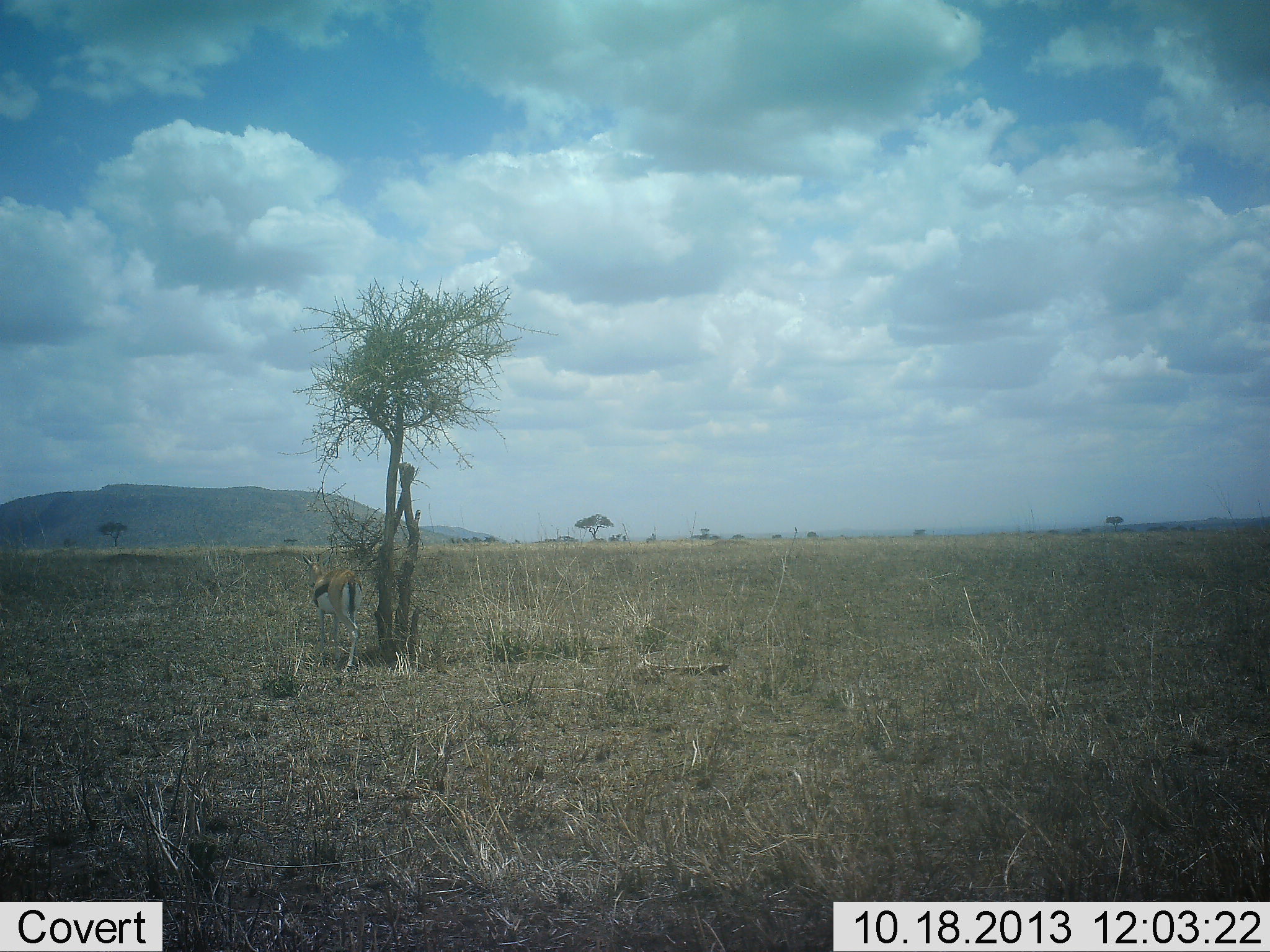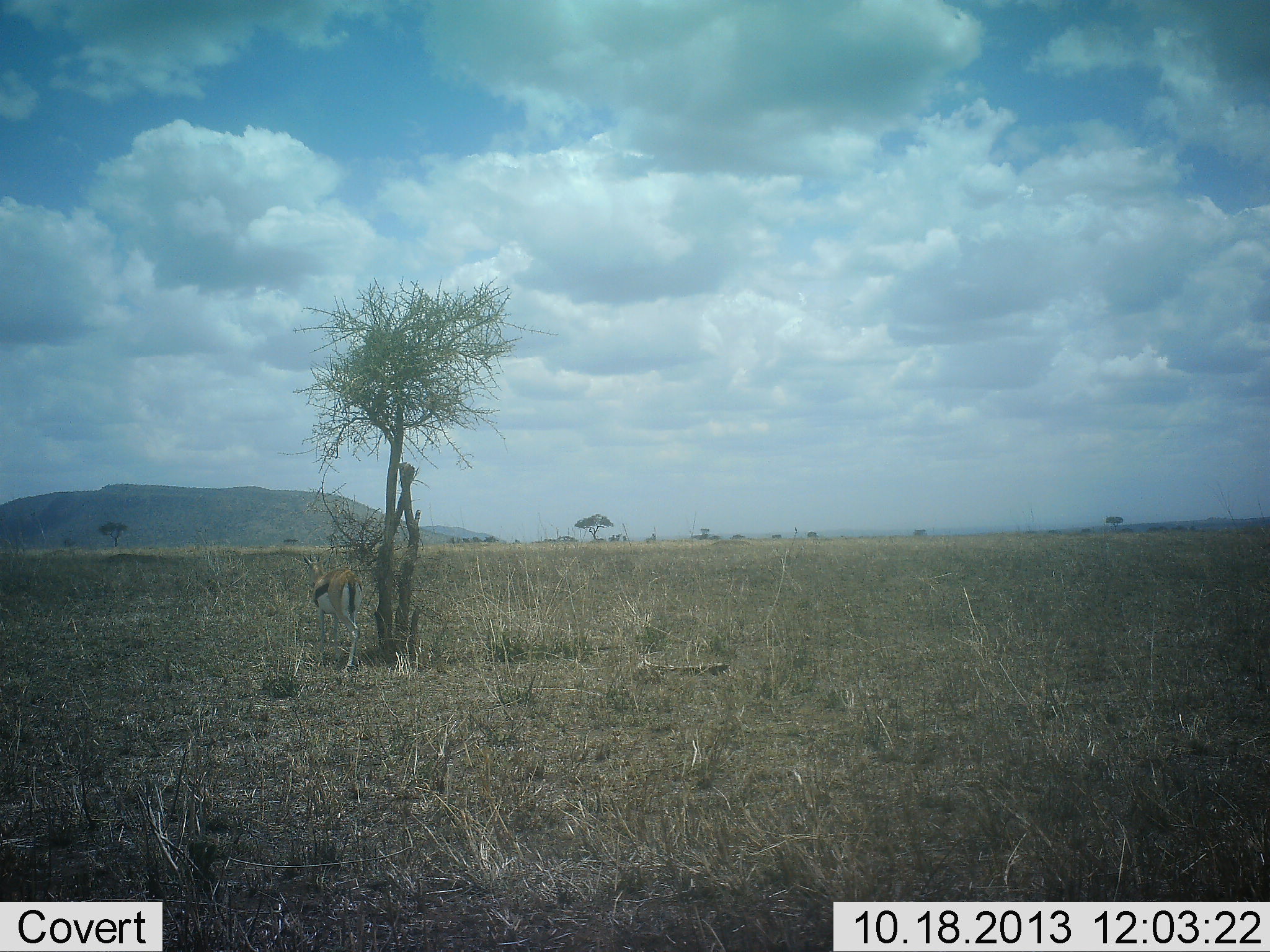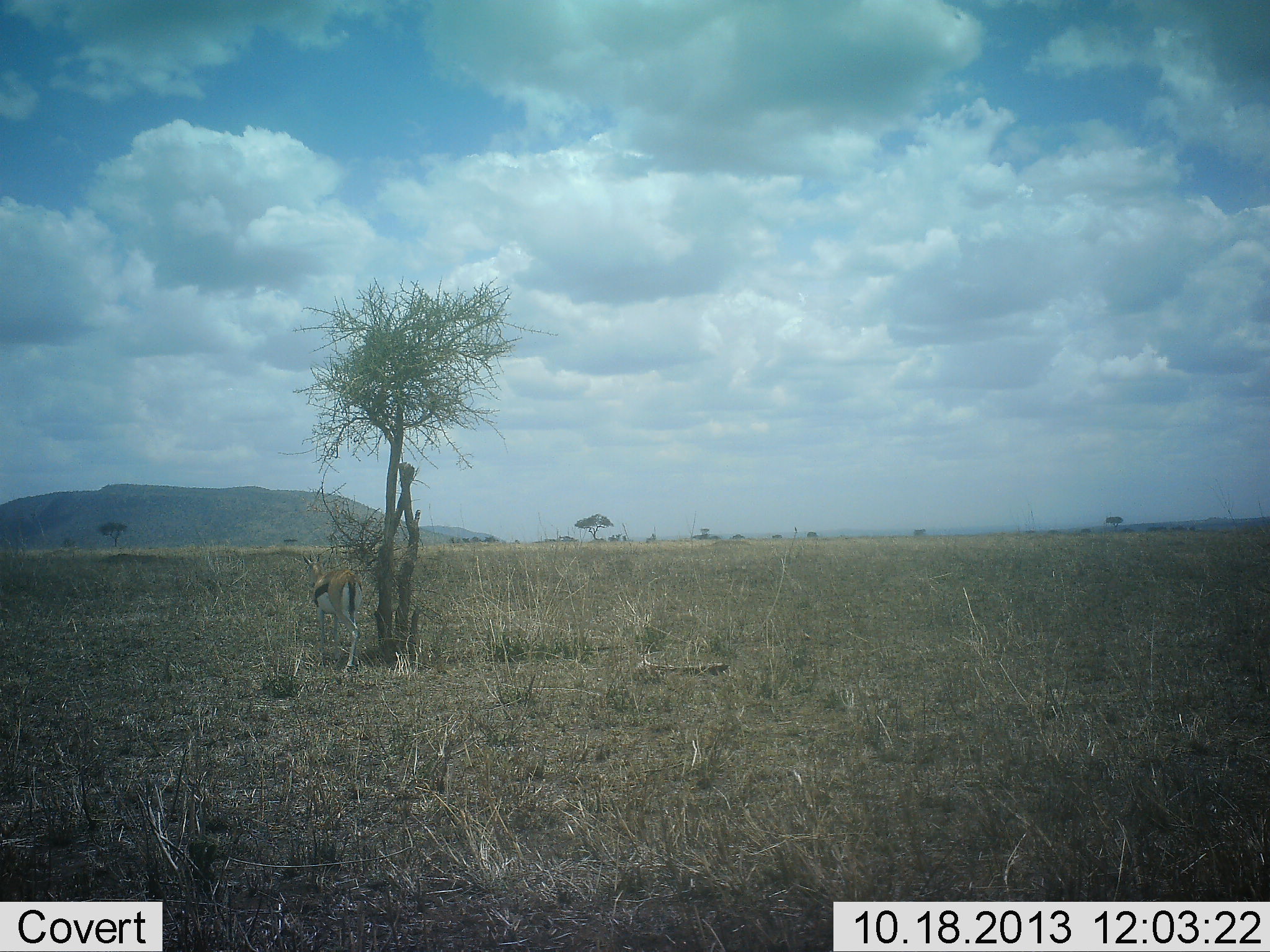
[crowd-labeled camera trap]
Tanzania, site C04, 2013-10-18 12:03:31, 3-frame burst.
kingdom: Animalia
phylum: Chordata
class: Mammalia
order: Artiodactyla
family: Bovidae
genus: Eudorcas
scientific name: Eudorcas thomsonii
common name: thomson's gazelle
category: gazellethomsons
Gazellethomsons (thomson's gazelle) (Eudorcas thomsonii), count 1. Behavior (volunteer vote fractions): standing 100%, resting 10%, moving 0%, interacting 0%. Young present (vote fraction): 0%. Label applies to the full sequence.